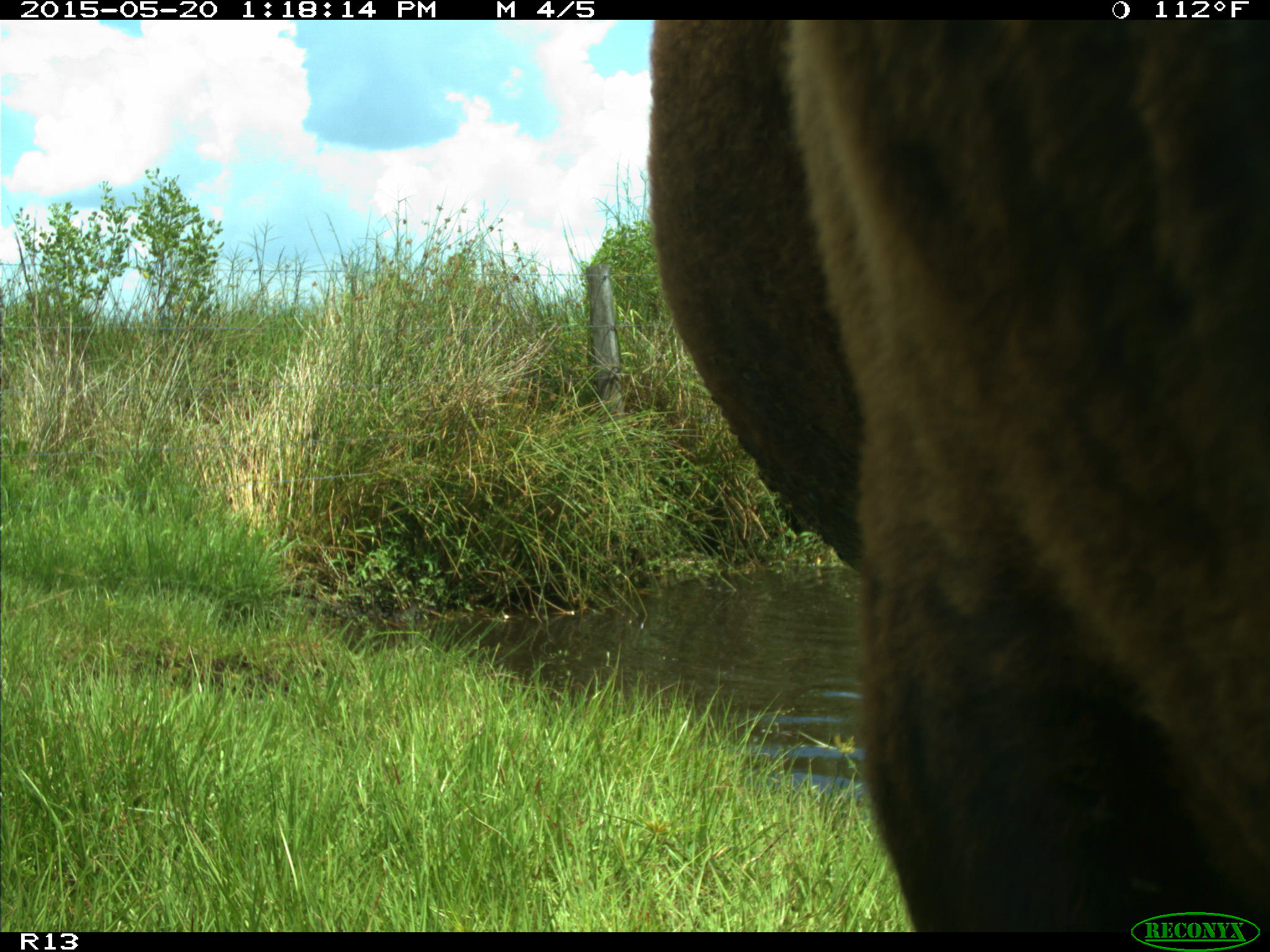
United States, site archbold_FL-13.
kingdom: Animalia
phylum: Chordata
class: Mammalia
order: Artiodactyla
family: Bovidae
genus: Bos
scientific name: Bos taurus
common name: domestic cow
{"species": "Bos taurus (domestic cow)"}